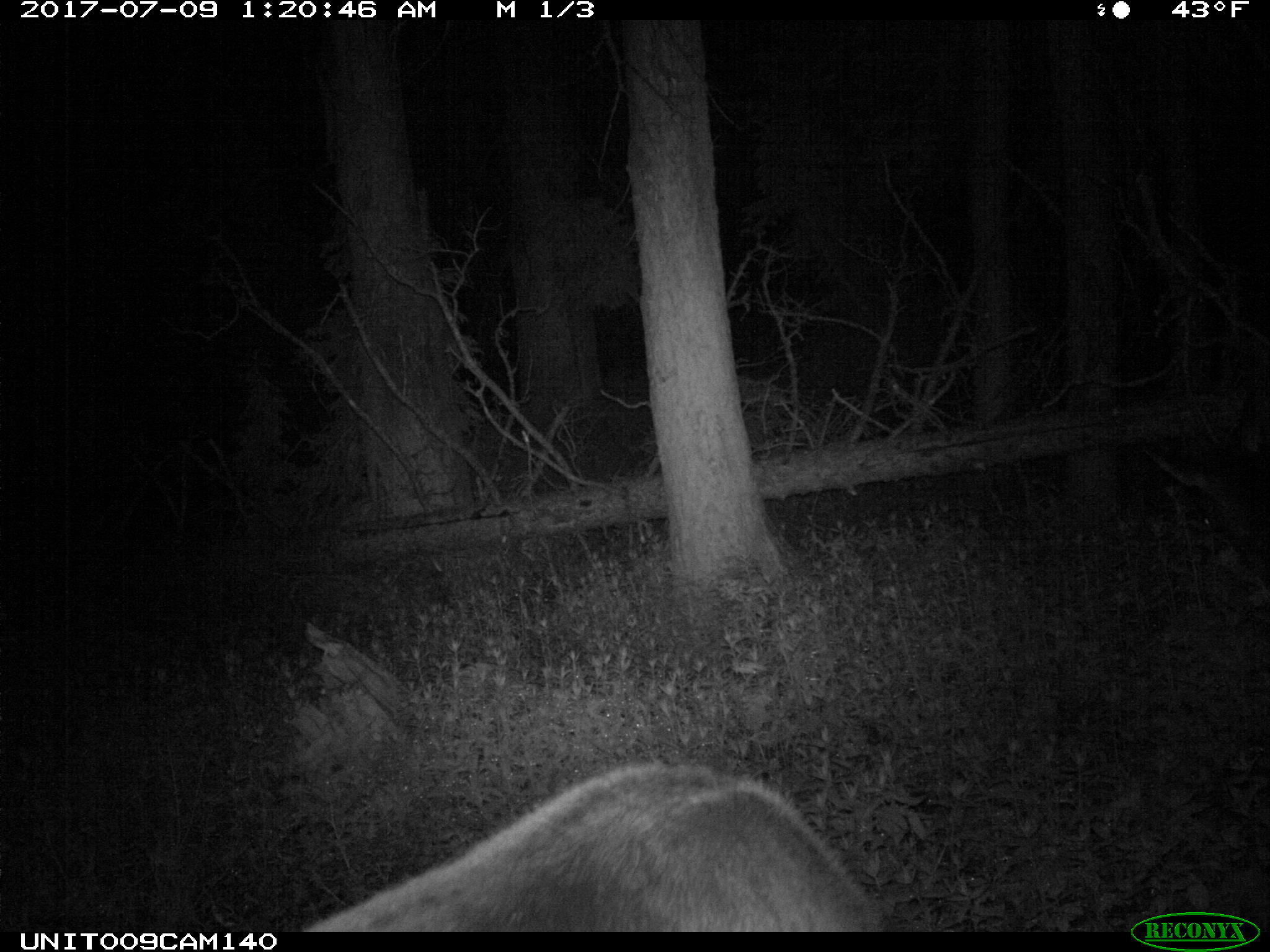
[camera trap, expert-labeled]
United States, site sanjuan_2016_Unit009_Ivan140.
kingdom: Animalia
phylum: Chordata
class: Mammalia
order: Artiodactyla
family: Cervidae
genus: Cervus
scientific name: Cervus elaphus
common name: red deer